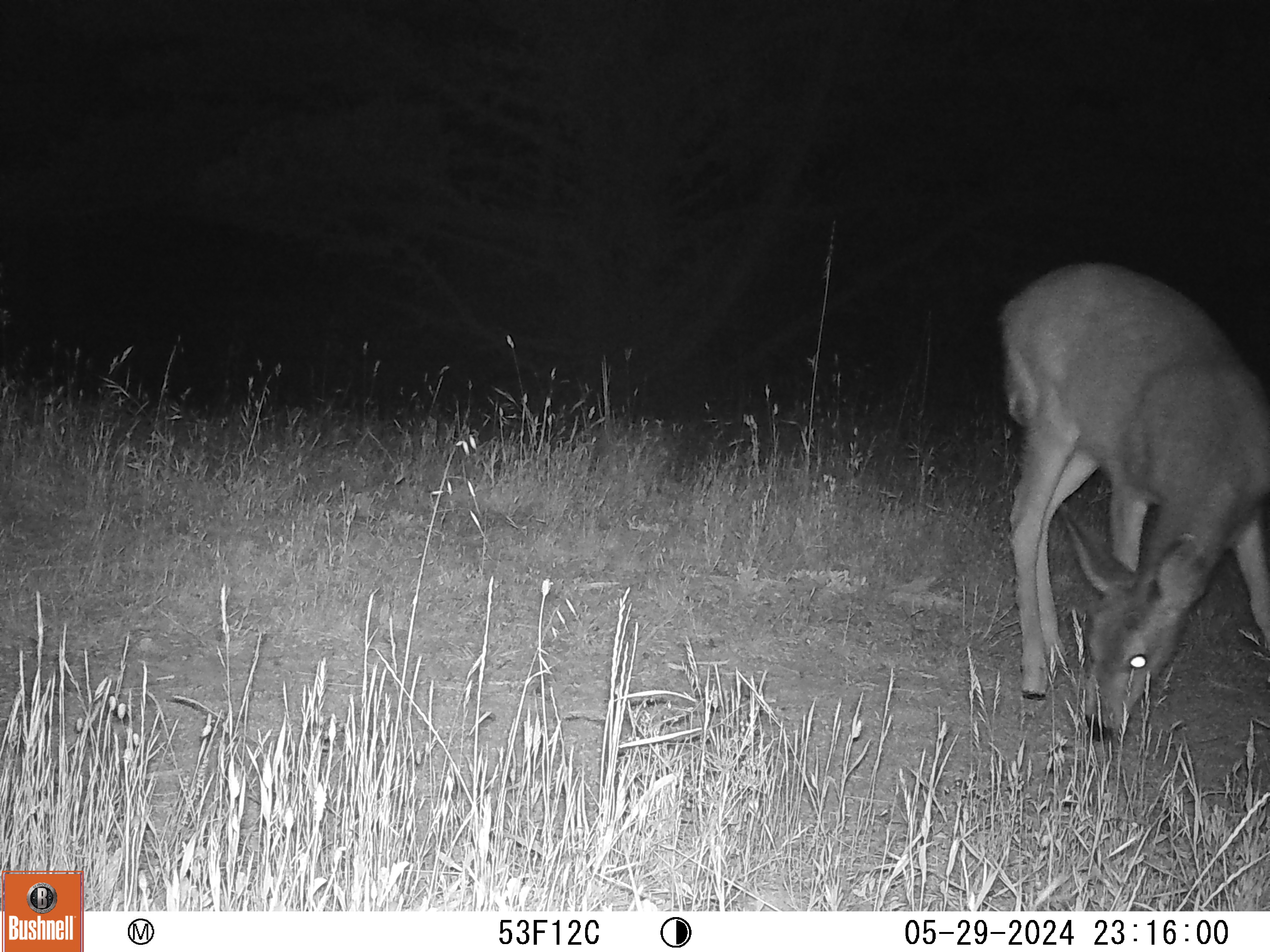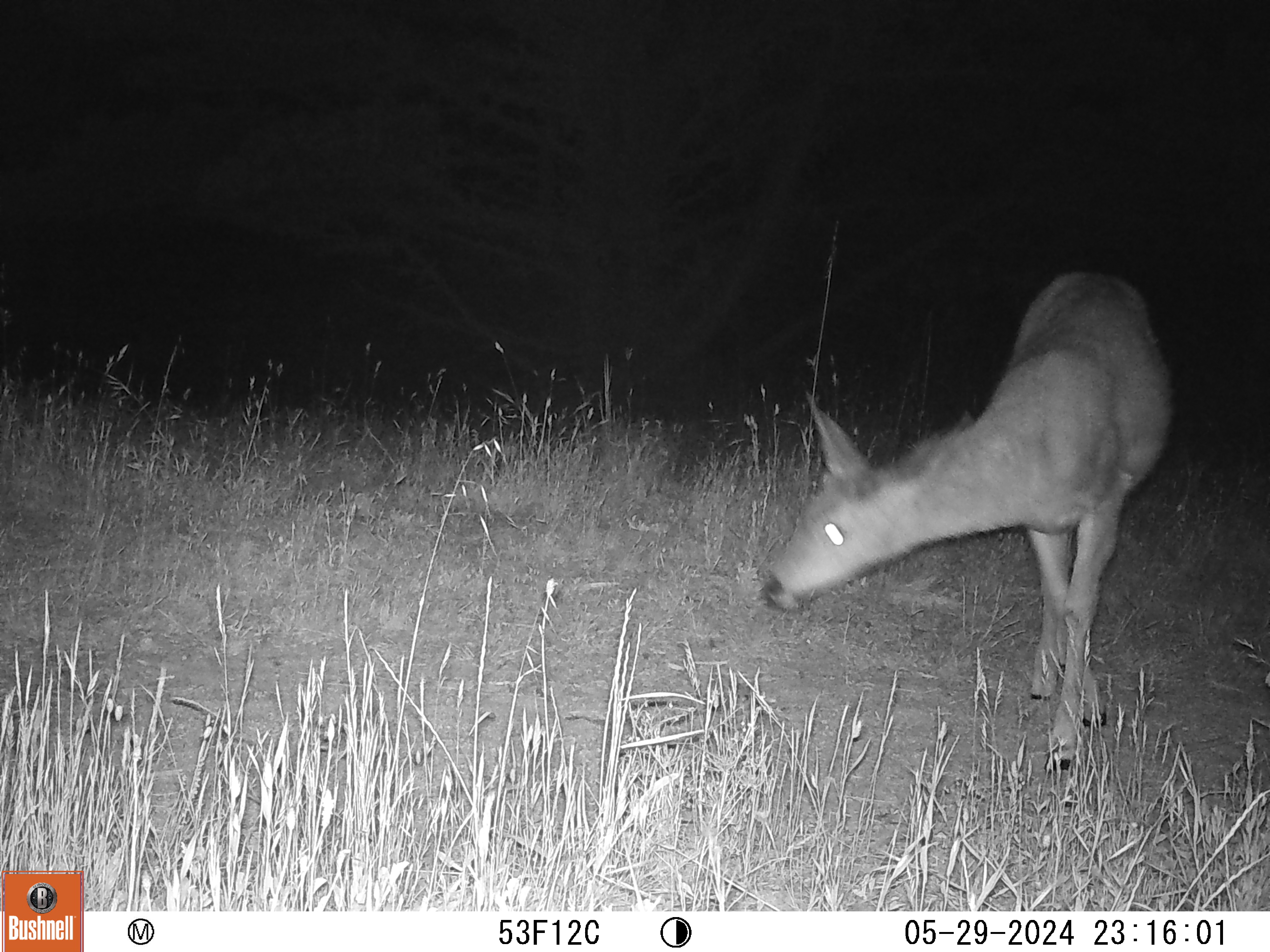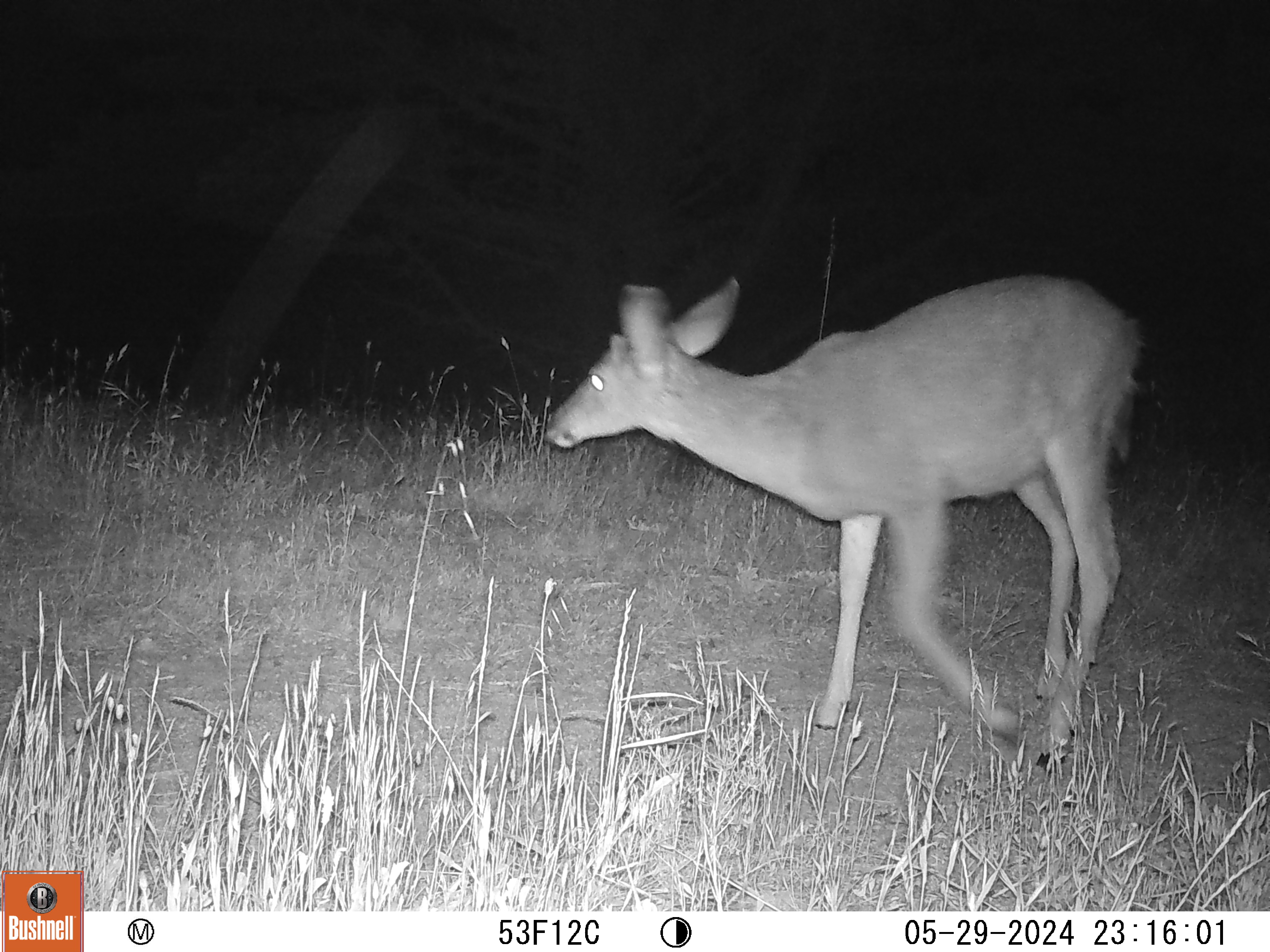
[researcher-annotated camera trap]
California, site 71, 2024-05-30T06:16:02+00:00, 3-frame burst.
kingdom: Animalia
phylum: Chordata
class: Mammalia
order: Artiodactyla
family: Cervidae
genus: Odocoileus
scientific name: Odocoileus hemionus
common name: mule deer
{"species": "mule deer (Odocoileus hemionus)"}